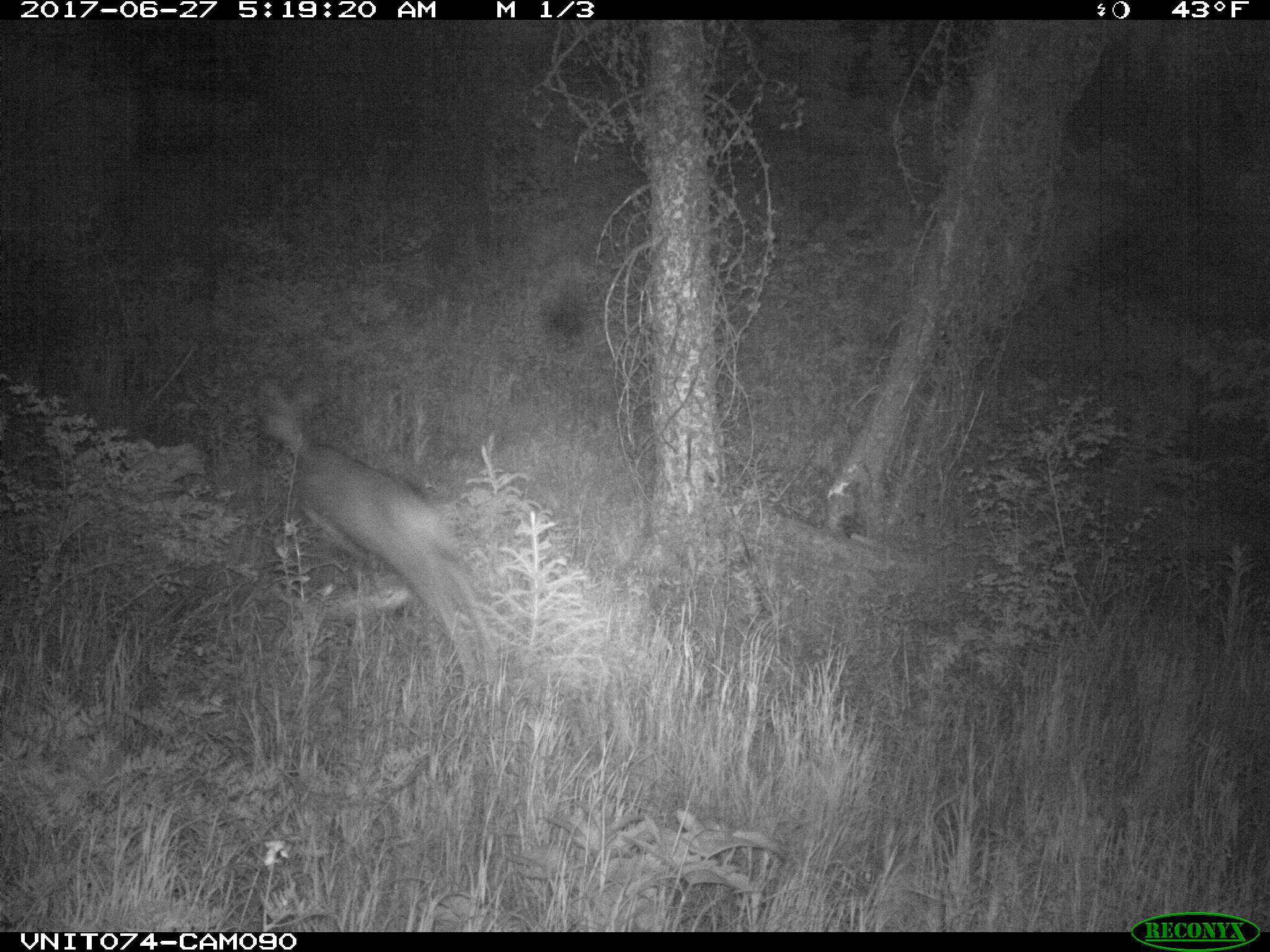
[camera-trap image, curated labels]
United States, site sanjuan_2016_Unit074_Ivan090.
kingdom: Animalia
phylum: Chordata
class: Mammalia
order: Artiodactyla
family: Cervidae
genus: Odocoileus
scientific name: Odocoileus hemionus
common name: mule deer